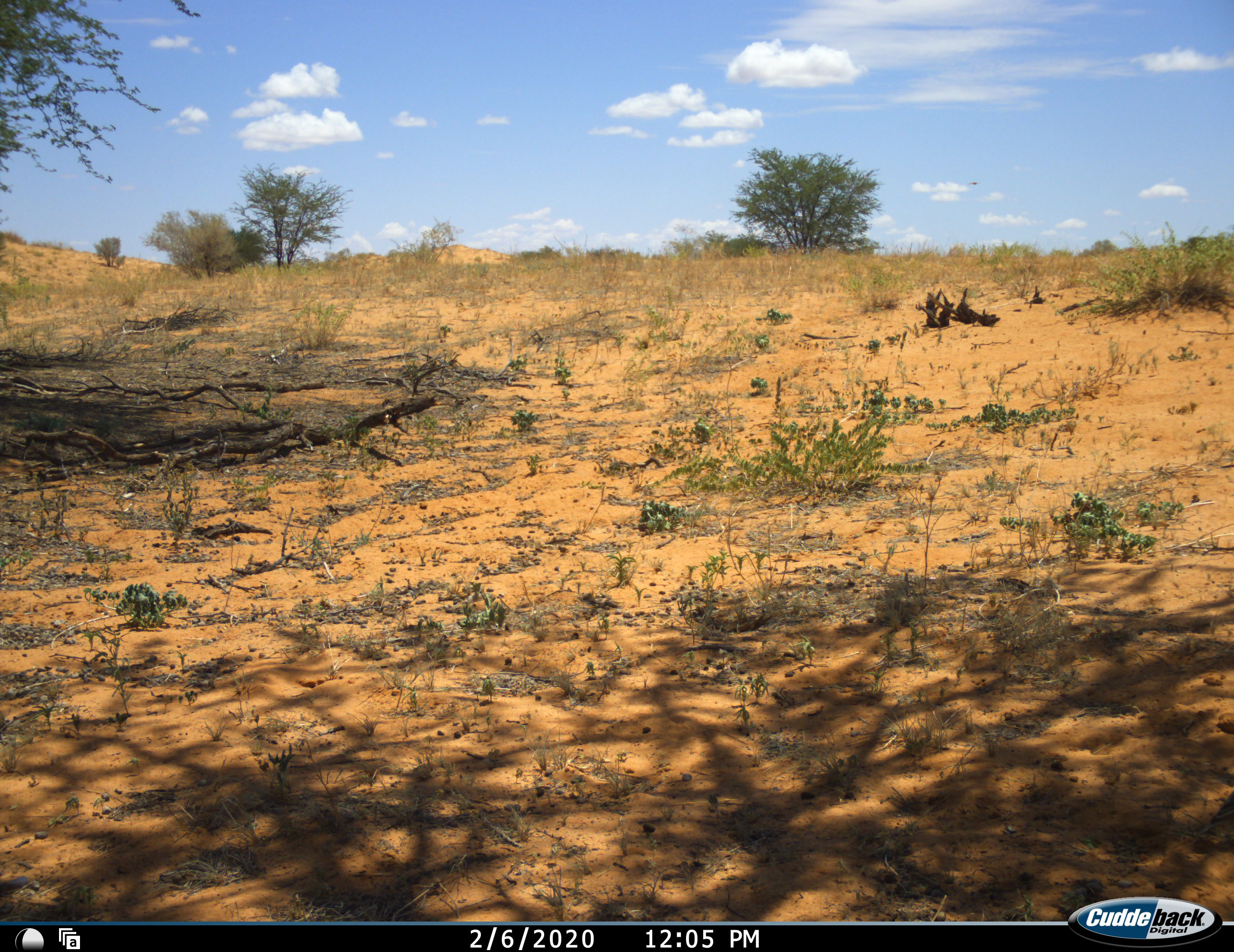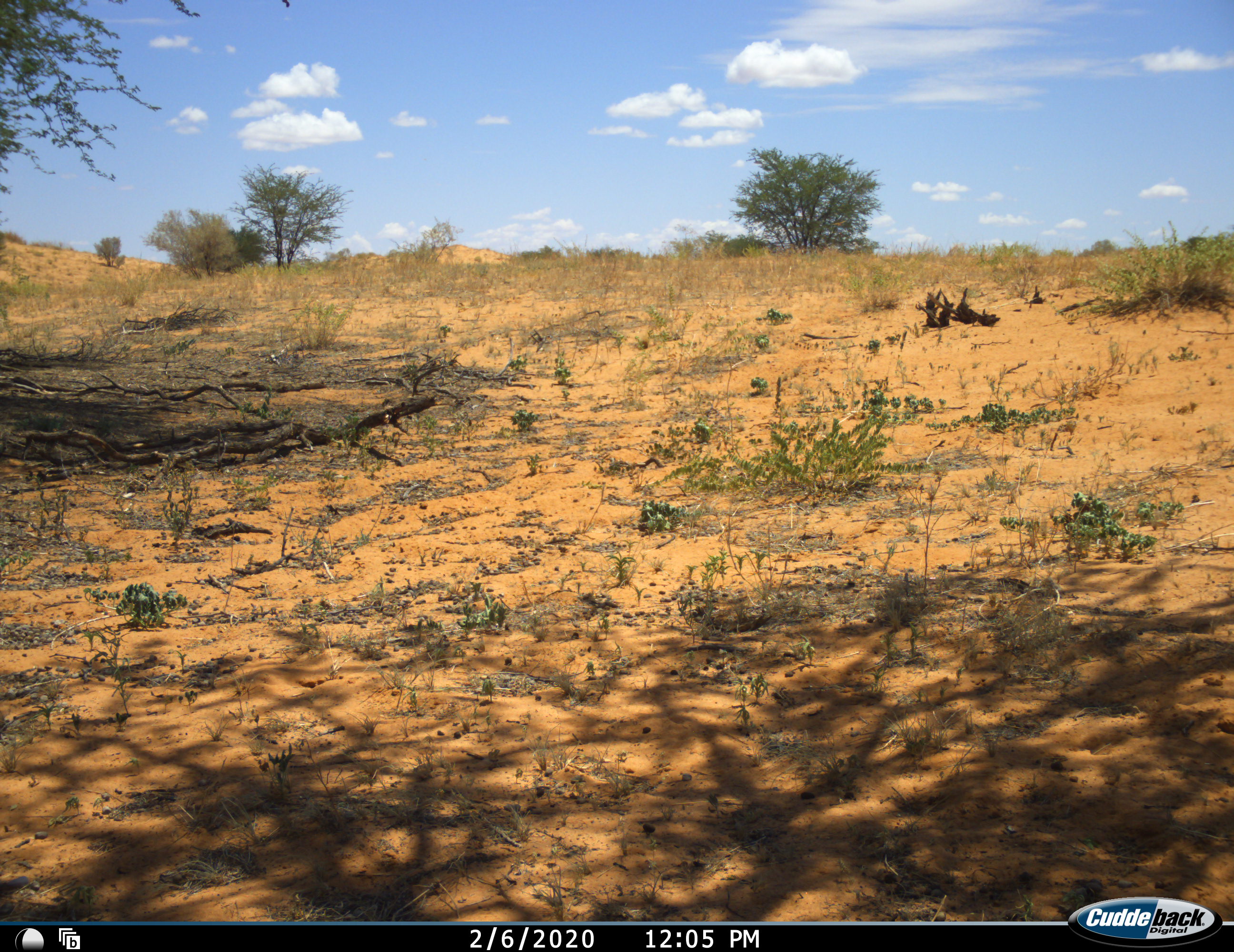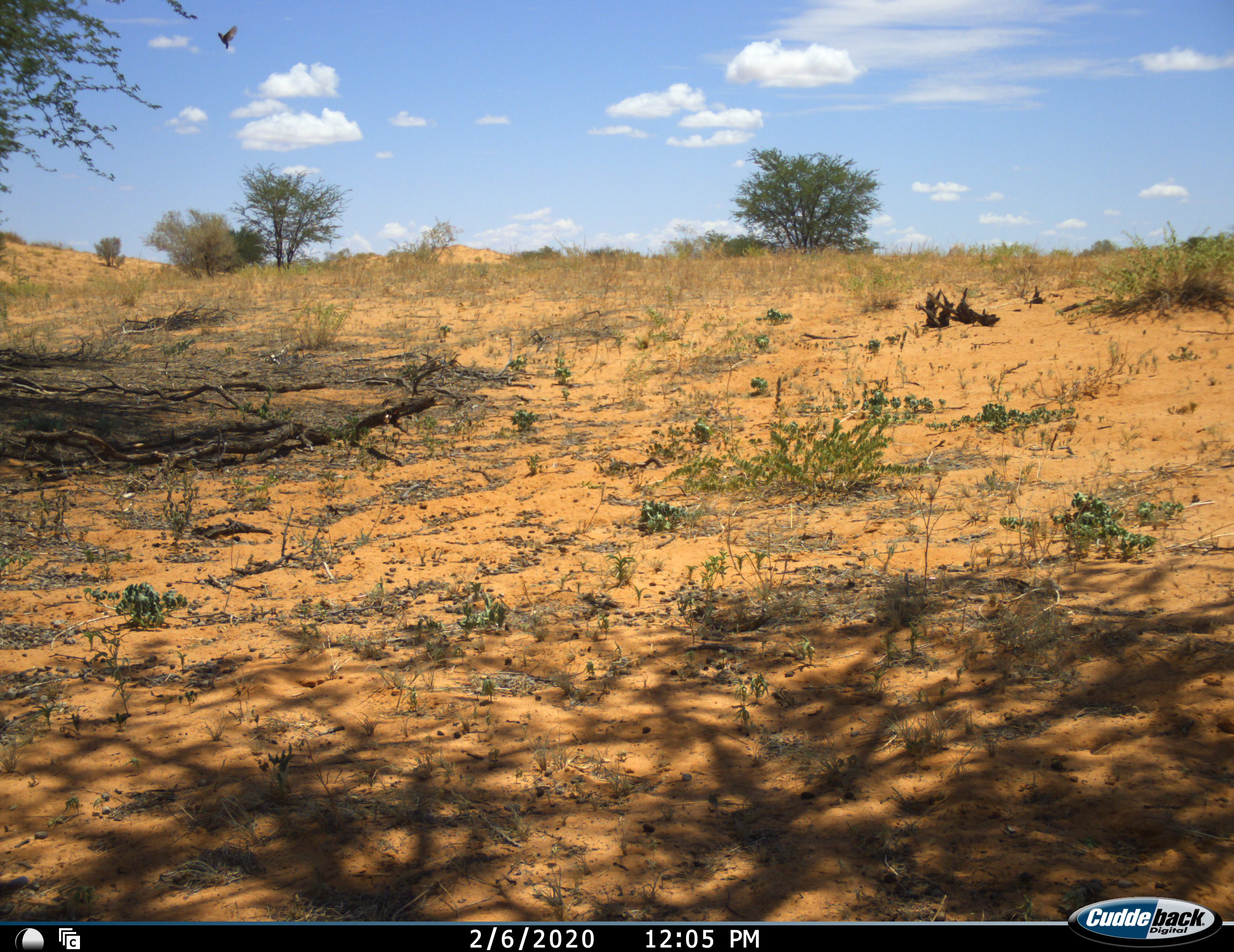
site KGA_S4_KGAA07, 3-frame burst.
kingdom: Animalia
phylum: Chordata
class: Aves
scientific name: Aves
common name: bird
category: birdother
Birdother (bird) (Aves), count 1. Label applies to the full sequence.